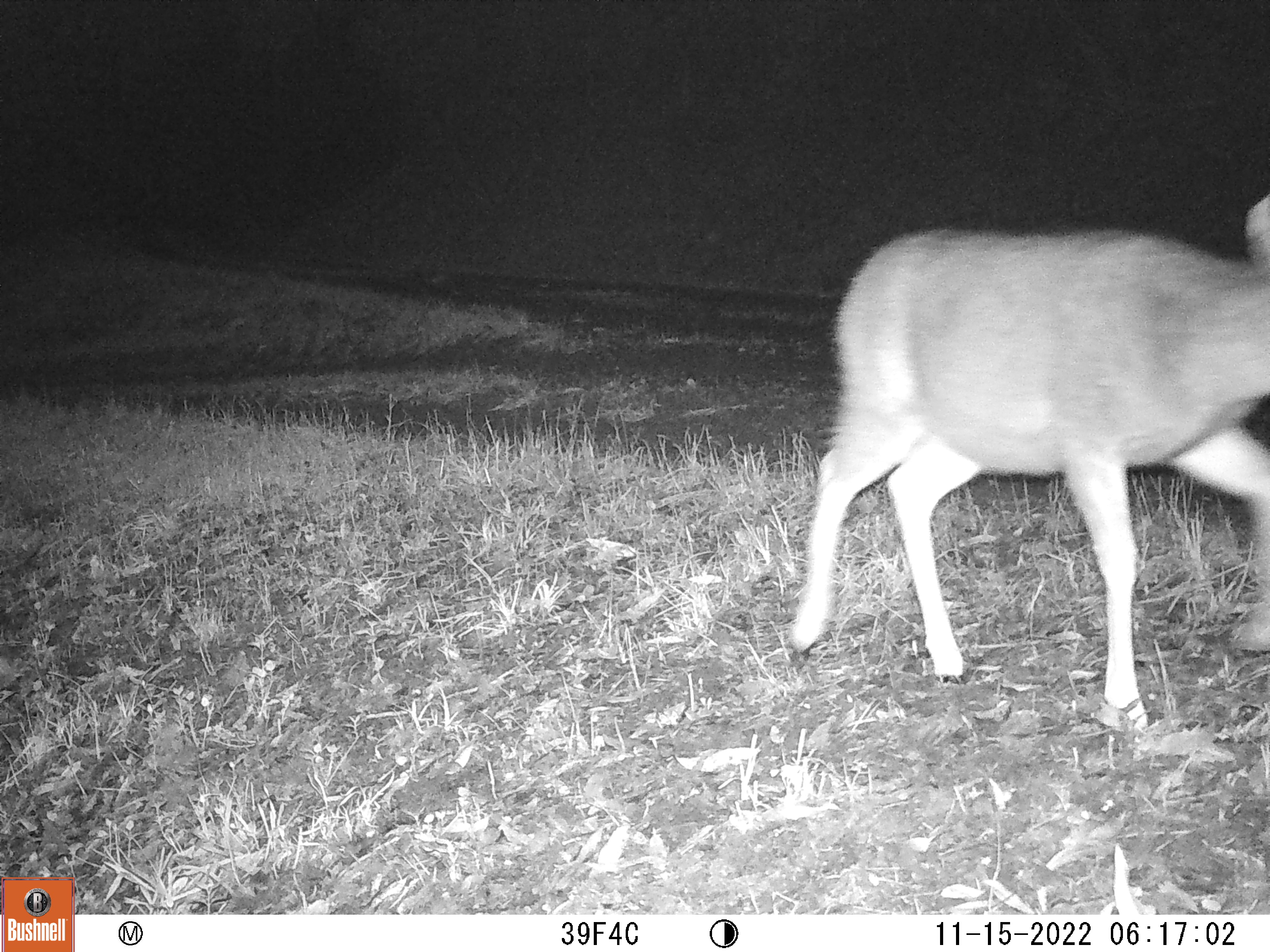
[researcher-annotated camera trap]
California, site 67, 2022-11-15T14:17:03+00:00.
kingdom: Animalia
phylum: Chordata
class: Mammalia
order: Artiodactyla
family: Cervidae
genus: Odocoileus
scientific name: Odocoileus hemionus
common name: mule deer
Mule deer (Odocoileus hemionus).